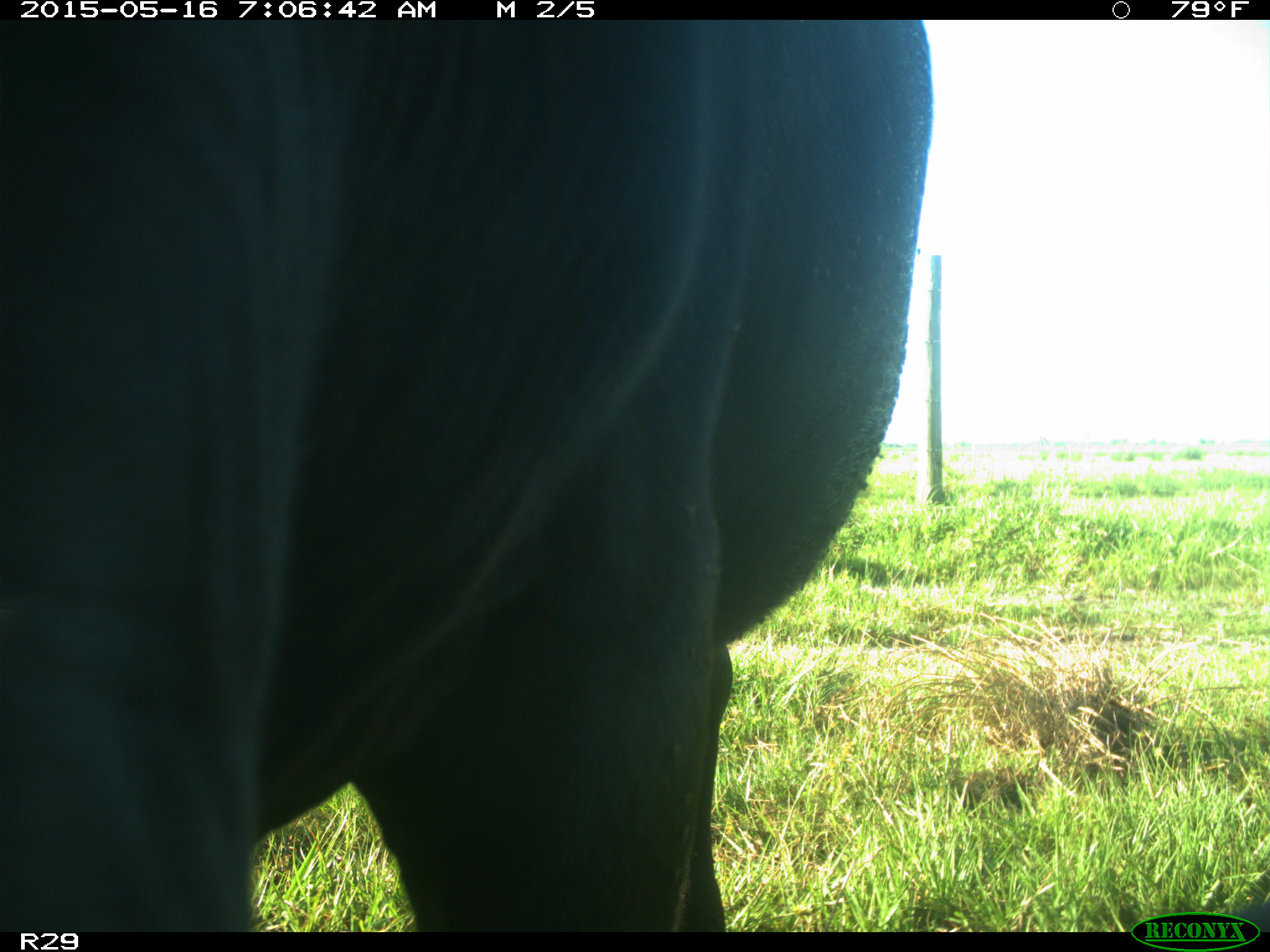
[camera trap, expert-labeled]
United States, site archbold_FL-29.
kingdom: Animalia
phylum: Chordata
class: Mammalia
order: Artiodactyla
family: Bovidae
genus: Bos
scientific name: Bos taurus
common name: domestic cow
Bos taurus (domestic cow).